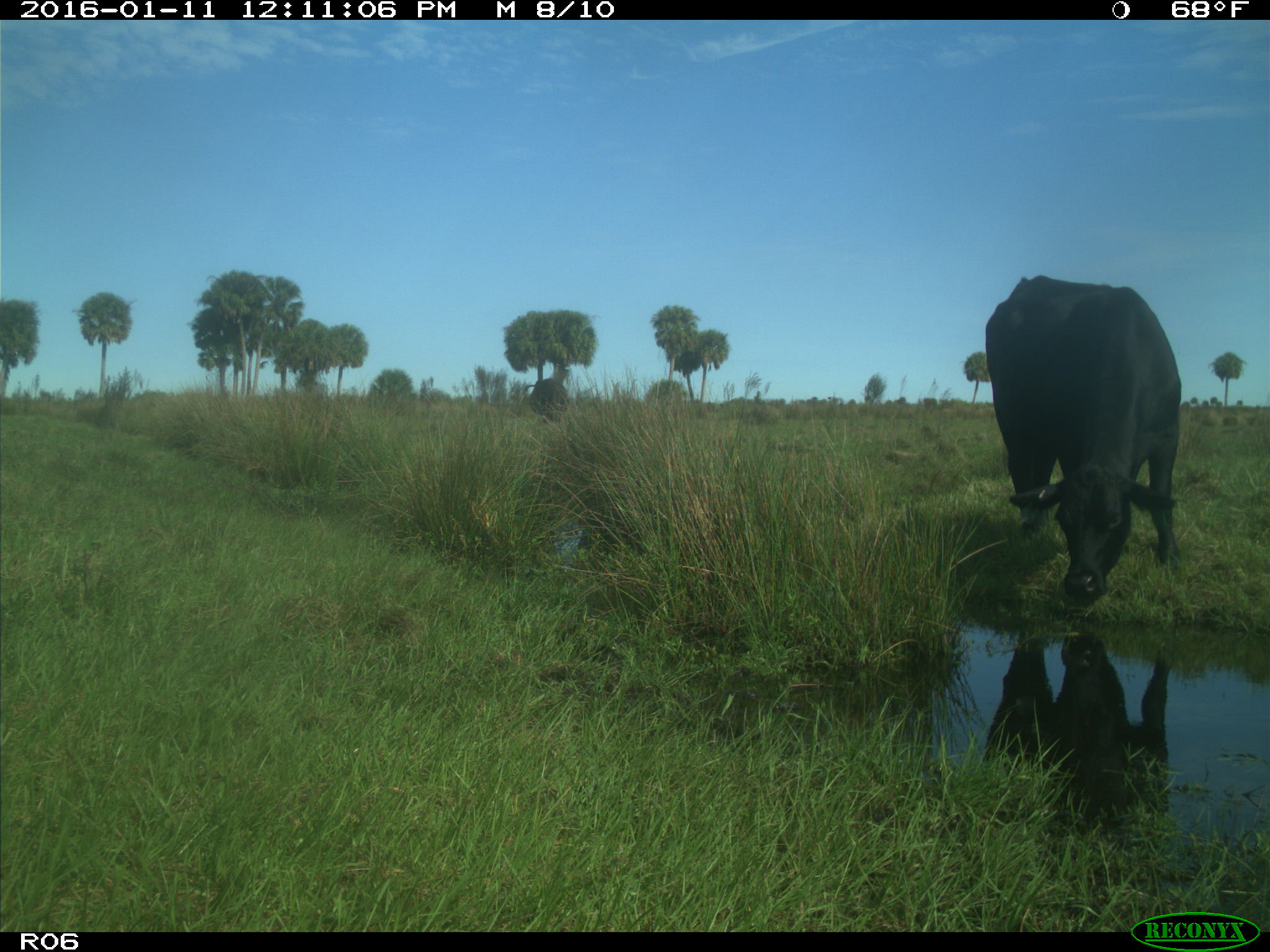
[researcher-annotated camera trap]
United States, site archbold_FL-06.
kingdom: Animalia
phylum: Chordata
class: Mammalia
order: Artiodactyla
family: Bovidae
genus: Bos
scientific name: Bos taurus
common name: domestic cow